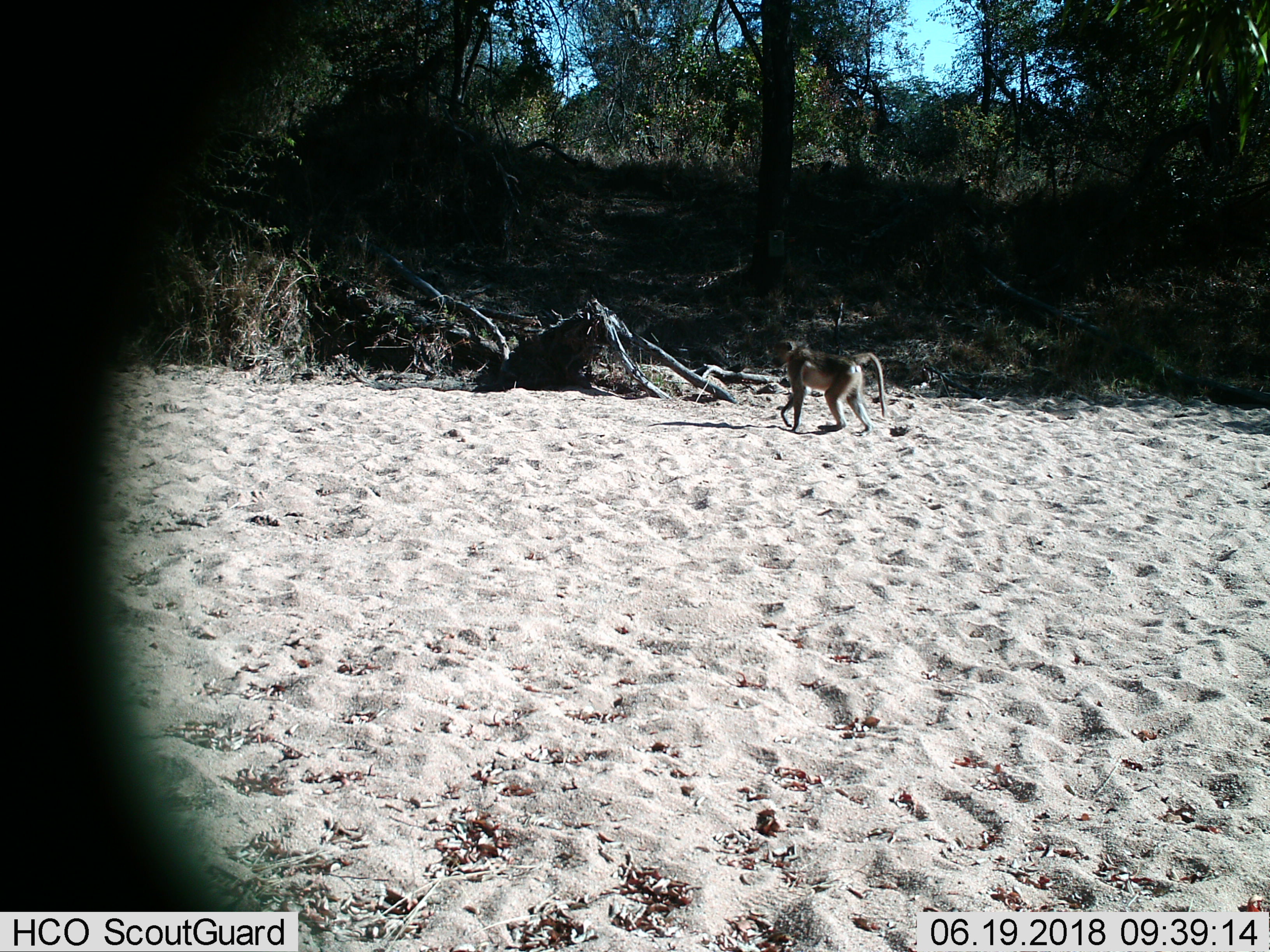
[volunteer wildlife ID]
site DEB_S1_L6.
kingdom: Animalia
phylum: Chordata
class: Mammalia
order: Primates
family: Cercopithecidae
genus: Papio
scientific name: Papio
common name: baboon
Baboon (Papio), count 1. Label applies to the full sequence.